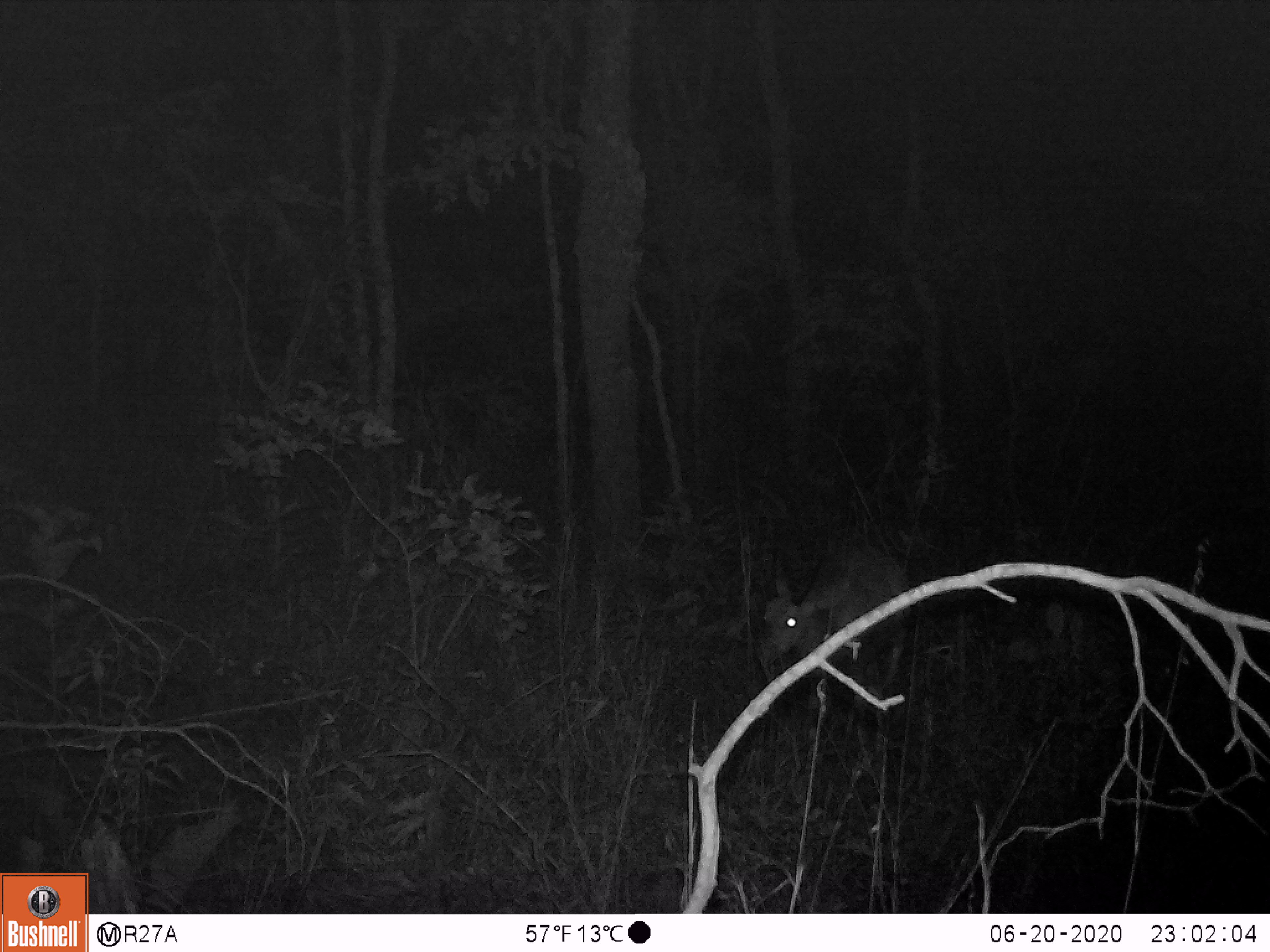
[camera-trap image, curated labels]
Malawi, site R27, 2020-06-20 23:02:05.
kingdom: Animalia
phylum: Chordata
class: Mammalia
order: Artiodactyla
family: Bovidae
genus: Redunca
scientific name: Redunca arundinum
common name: southern reedbuck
Southern reedbuck (Redunca arundinum), count 1.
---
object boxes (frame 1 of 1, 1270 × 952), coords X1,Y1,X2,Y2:
southern reedbuck: 750,532,914,705